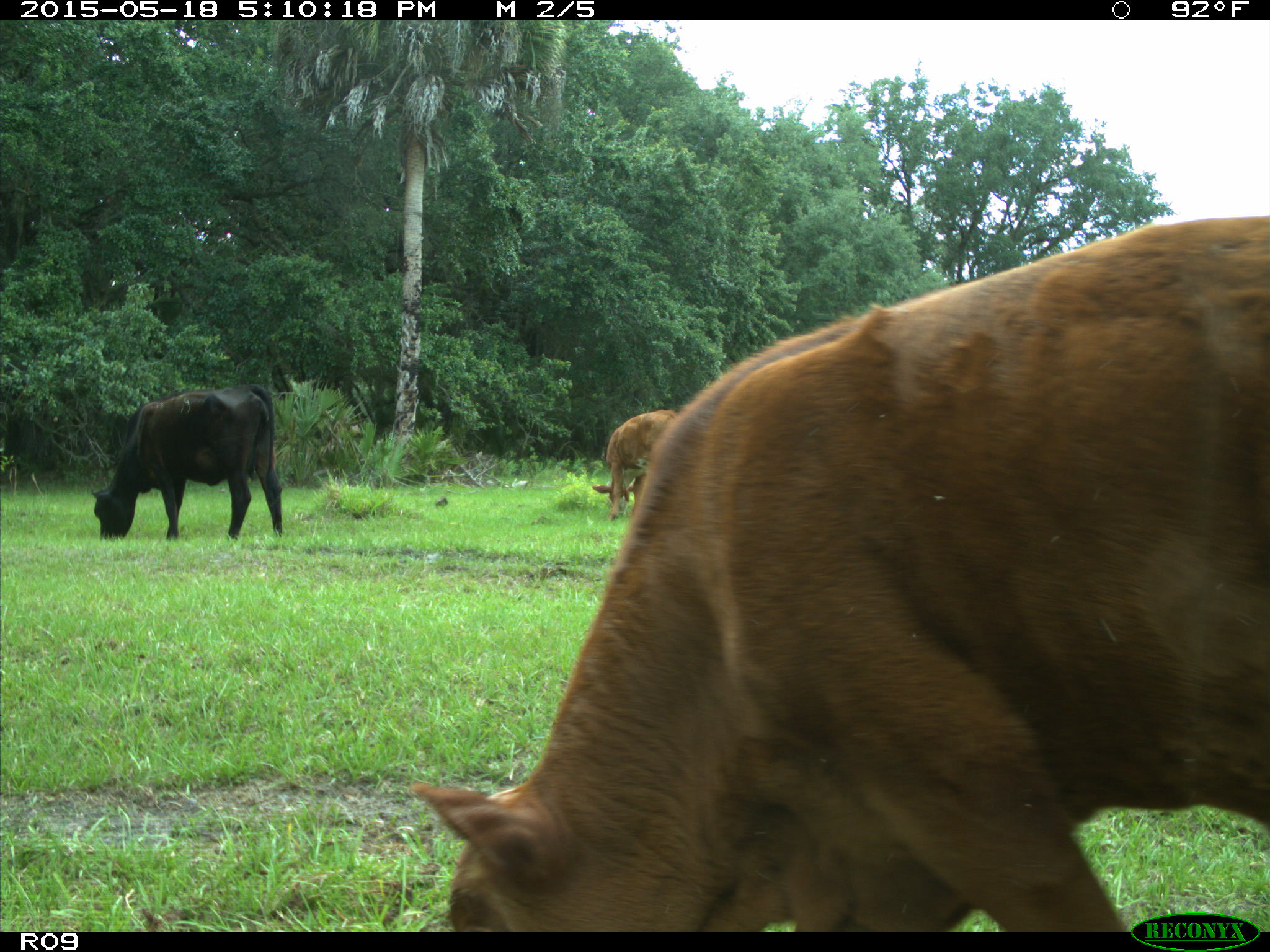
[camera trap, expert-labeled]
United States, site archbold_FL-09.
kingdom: Animalia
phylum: Chordata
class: Mammalia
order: Artiodactyla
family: Bovidae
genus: Bos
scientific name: Bos taurus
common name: domestic cow